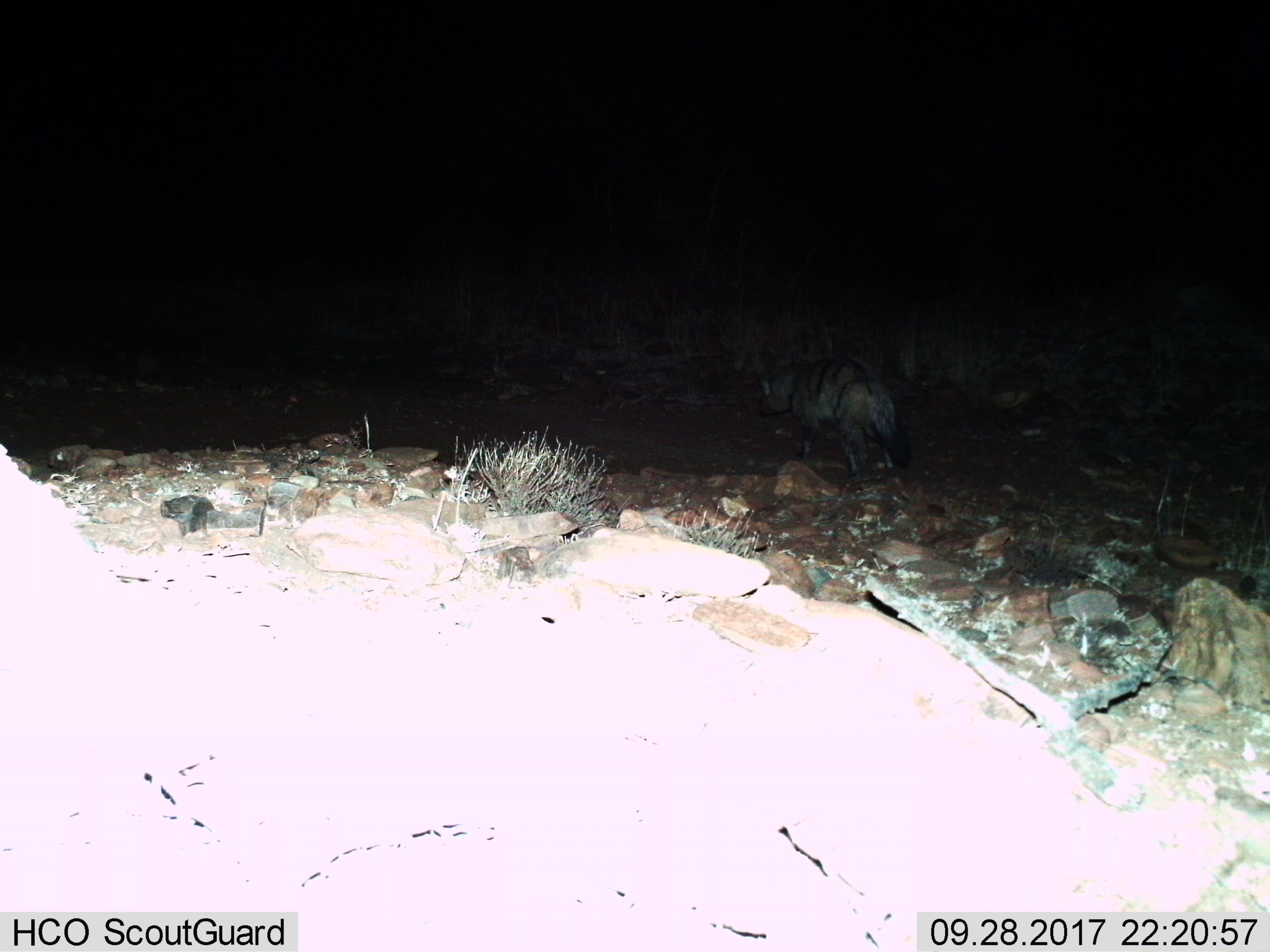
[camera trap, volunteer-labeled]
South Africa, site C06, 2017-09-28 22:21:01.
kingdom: Animalia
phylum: Chordata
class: Mammalia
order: Carnivora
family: Hyaenidae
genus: Proteles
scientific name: Proteles cristatus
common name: aardwolf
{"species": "aardwolf (Proteles cristatus)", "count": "1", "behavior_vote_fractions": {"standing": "25%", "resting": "0%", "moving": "75%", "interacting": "0%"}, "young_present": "0%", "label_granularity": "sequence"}